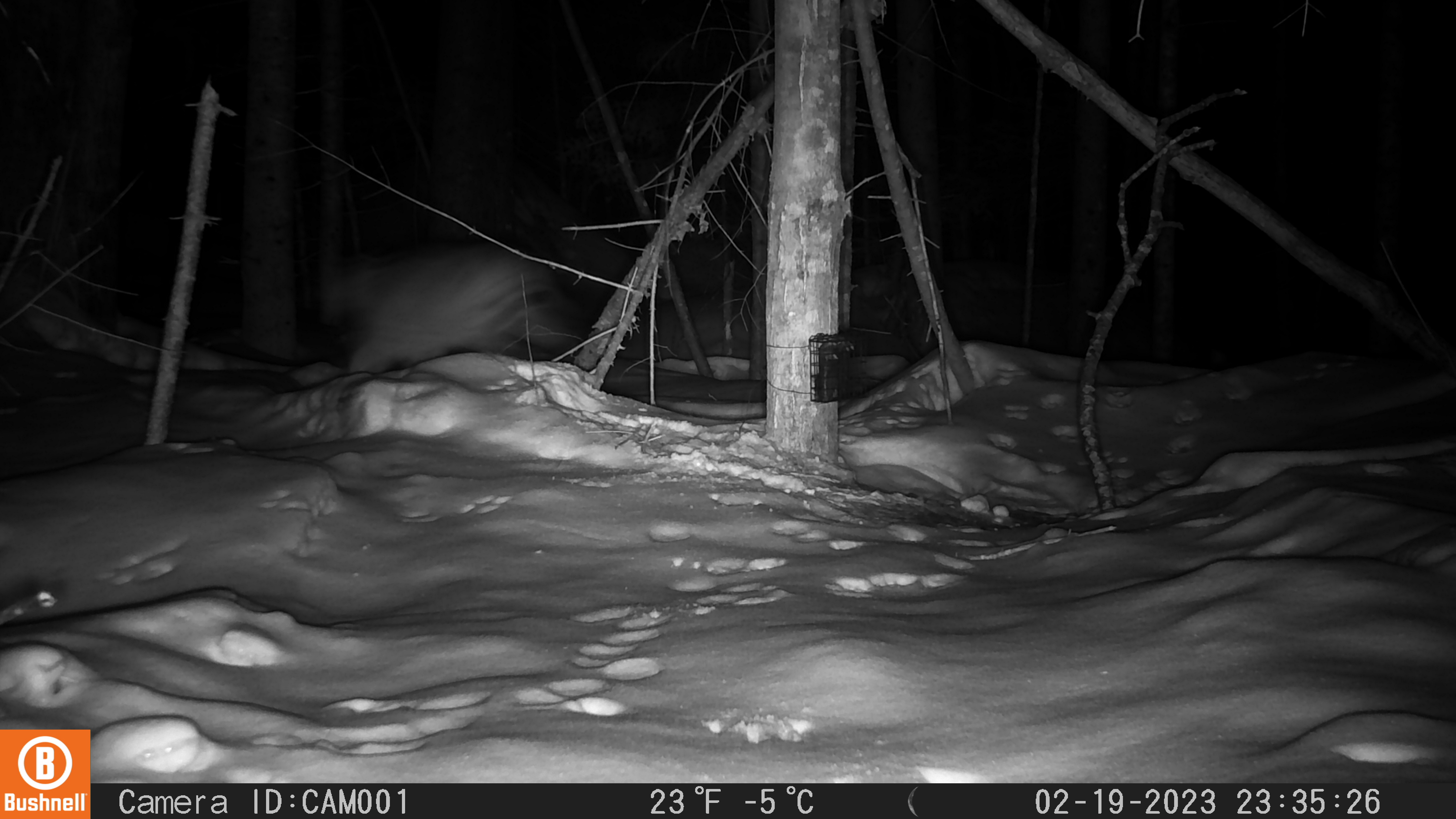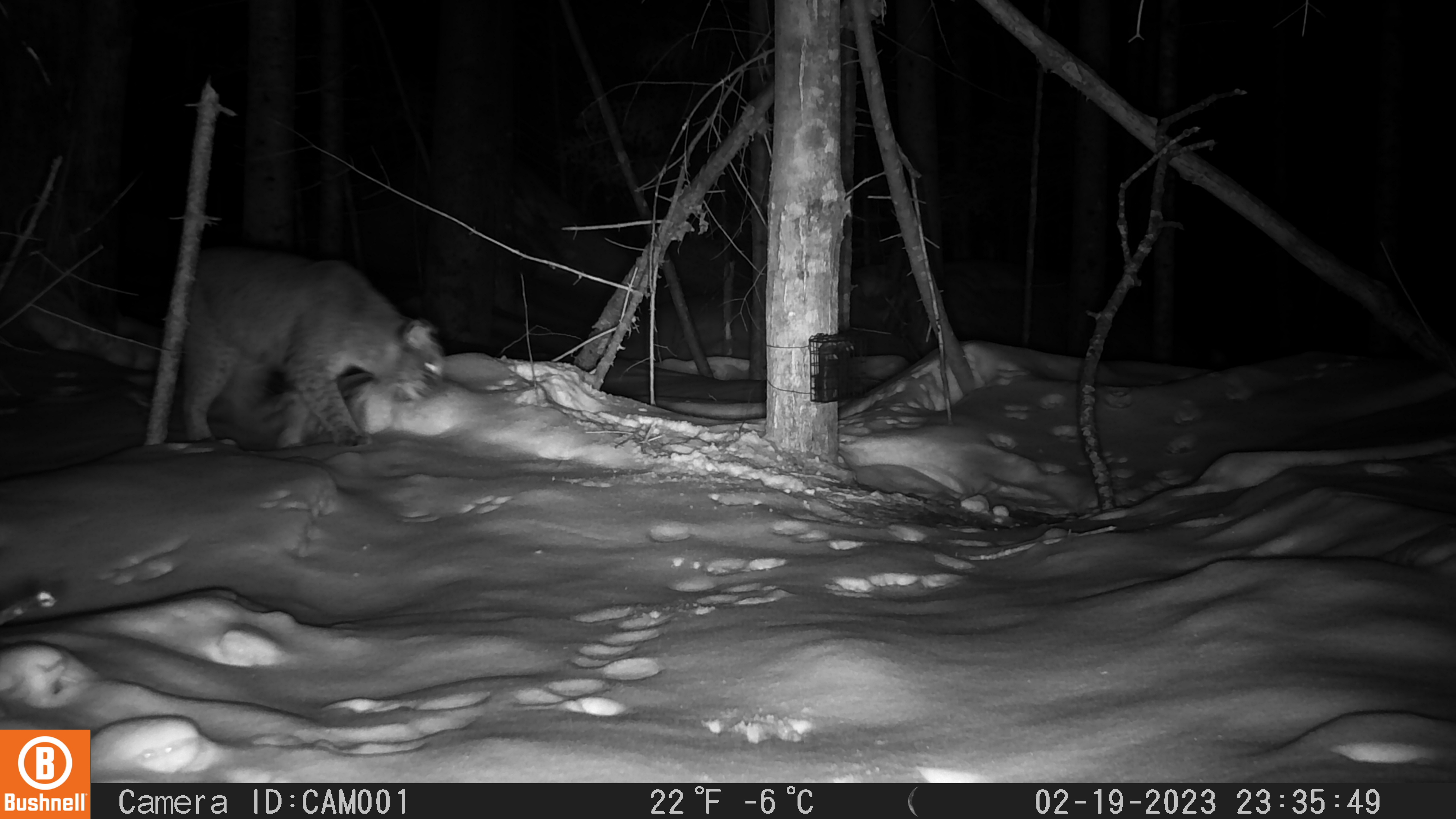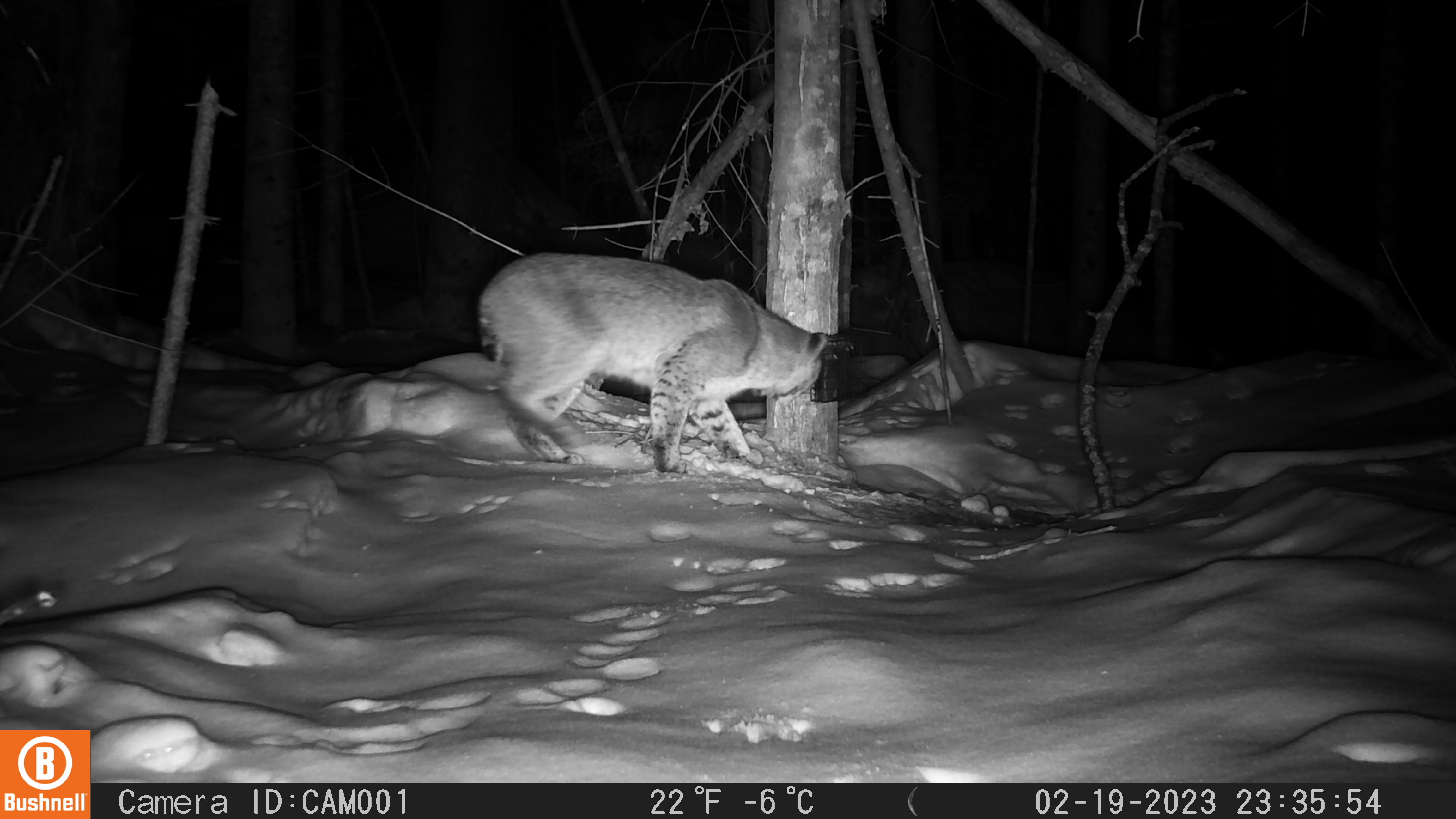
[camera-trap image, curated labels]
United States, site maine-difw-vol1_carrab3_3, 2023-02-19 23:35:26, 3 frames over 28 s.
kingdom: Animalia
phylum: Chordata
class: Mammalia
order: Carnivora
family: Felidae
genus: Lynx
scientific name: Lynx rufus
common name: bobcat